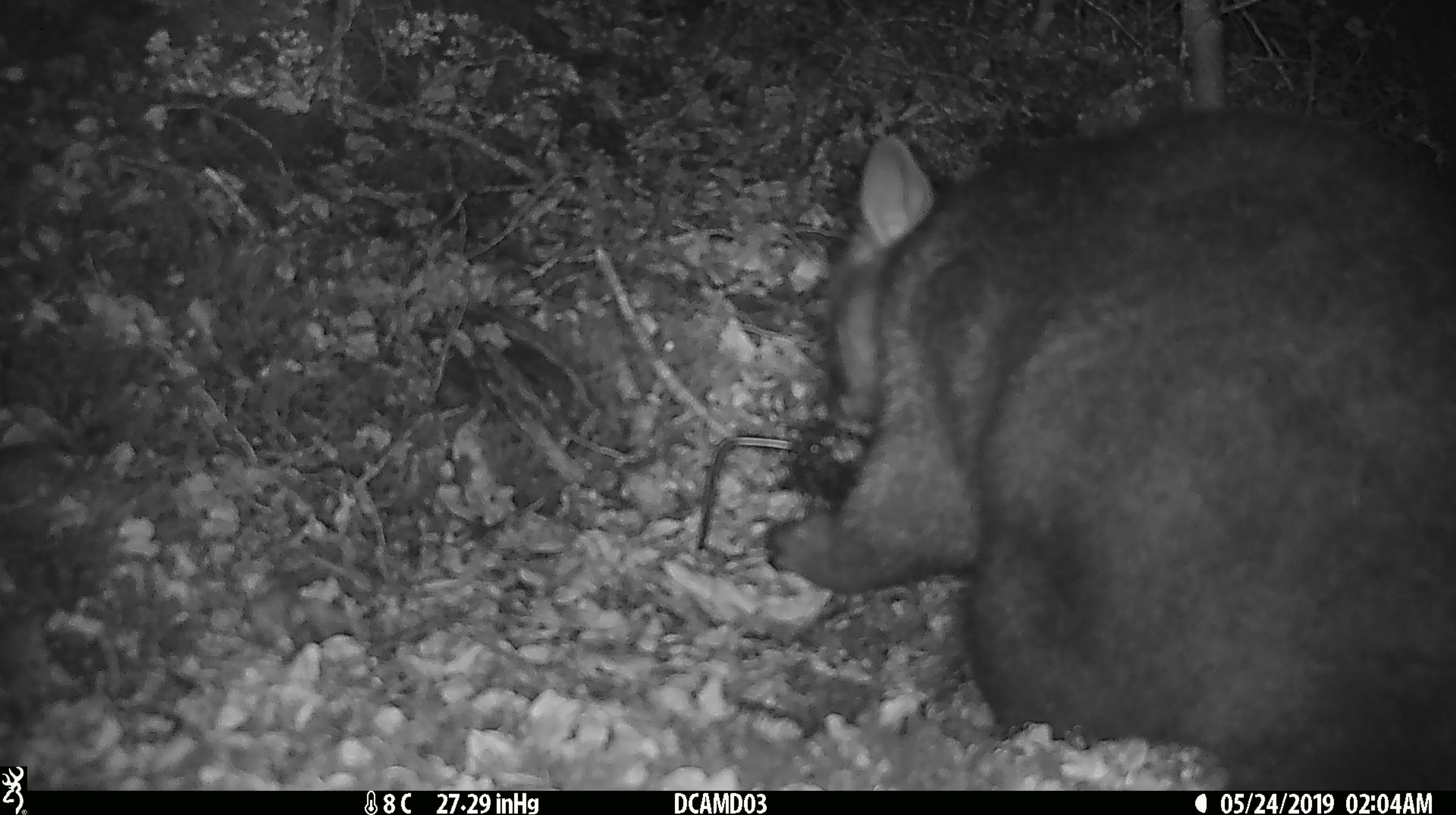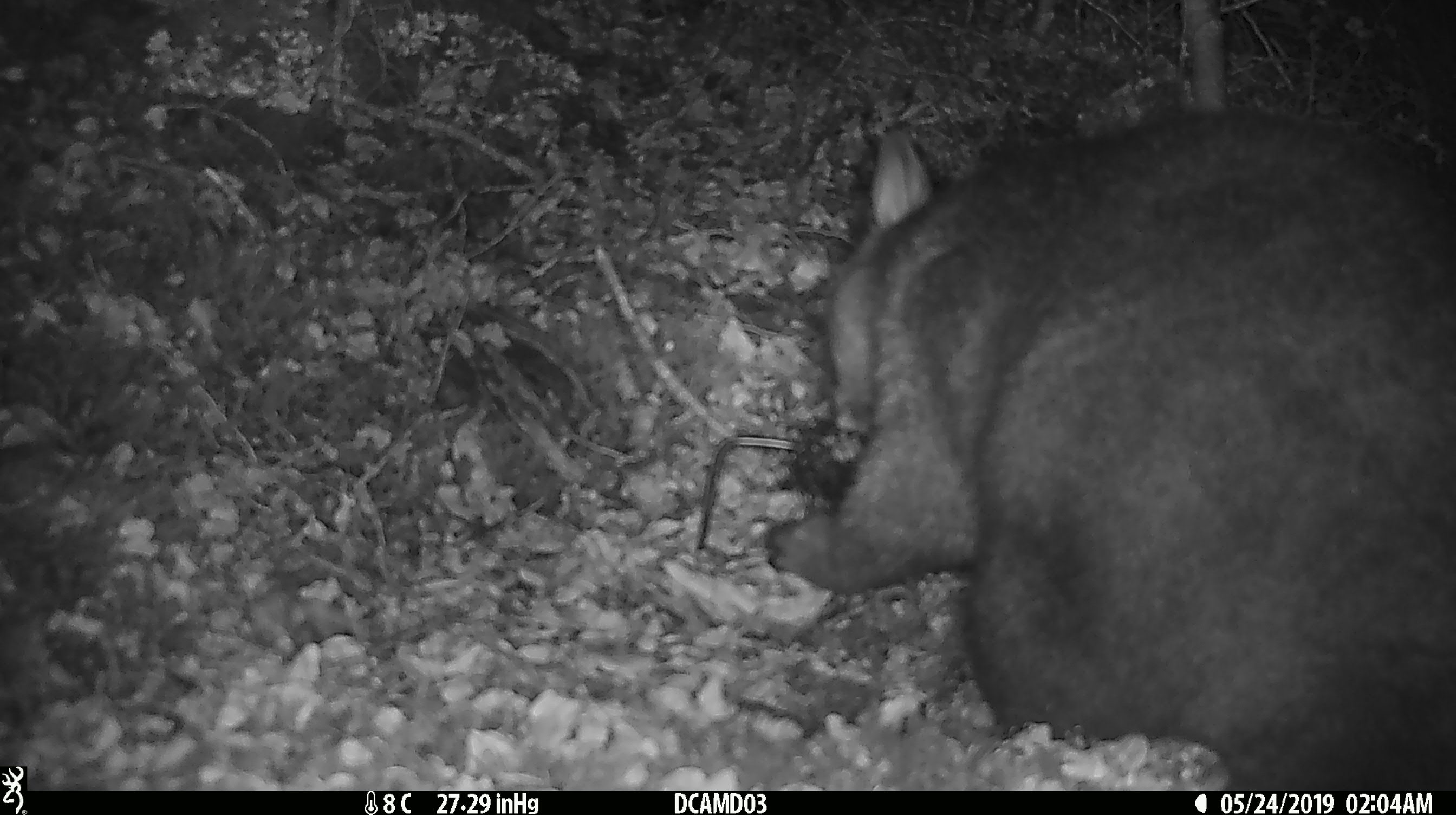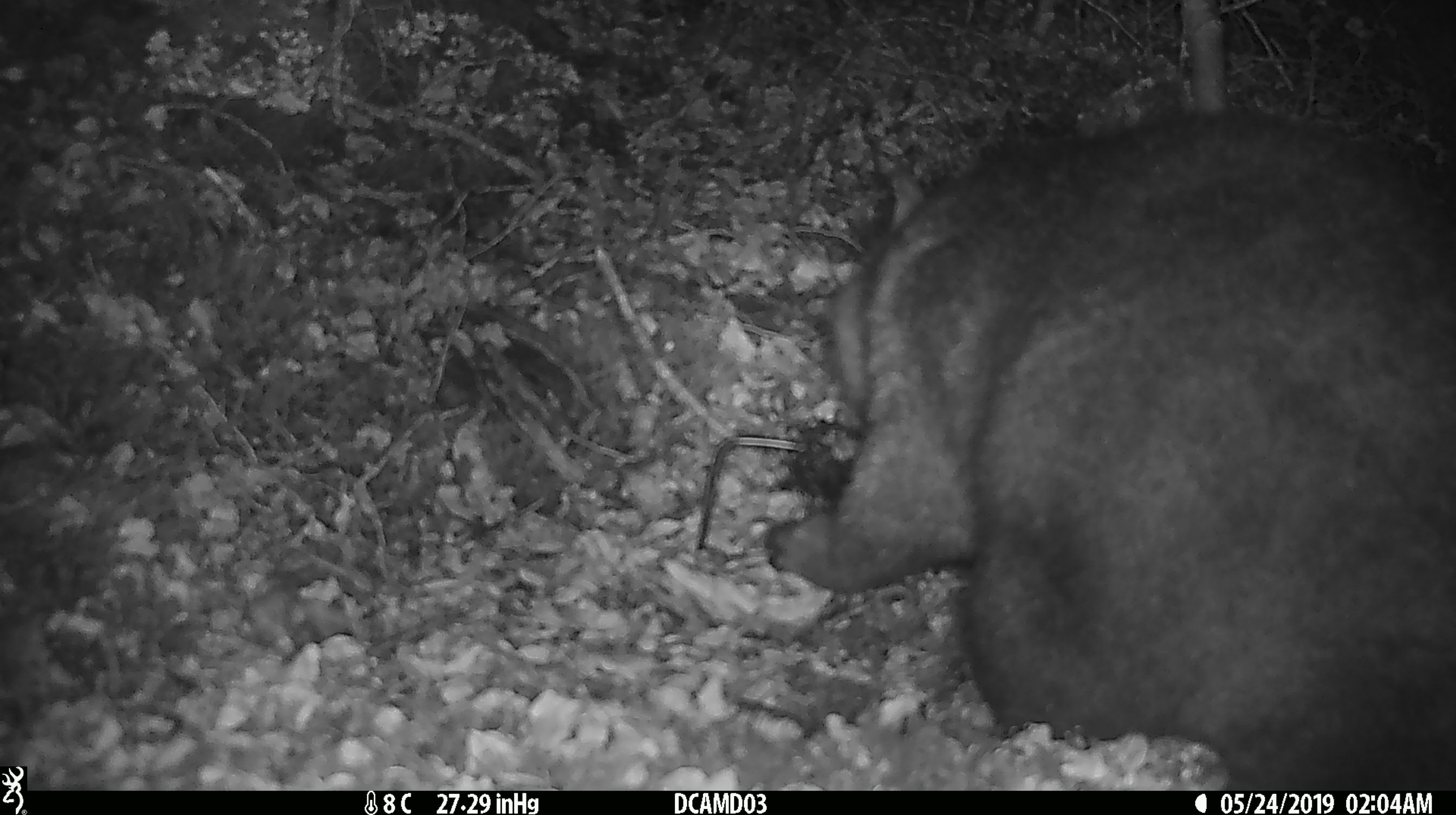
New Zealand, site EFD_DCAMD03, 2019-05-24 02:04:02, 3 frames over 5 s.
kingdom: Animalia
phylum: Chordata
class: Mammalia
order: Diprotodontia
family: Phalangeridae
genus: Trichosurus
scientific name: Trichosurus vulpecula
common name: common brushtail possum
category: possum